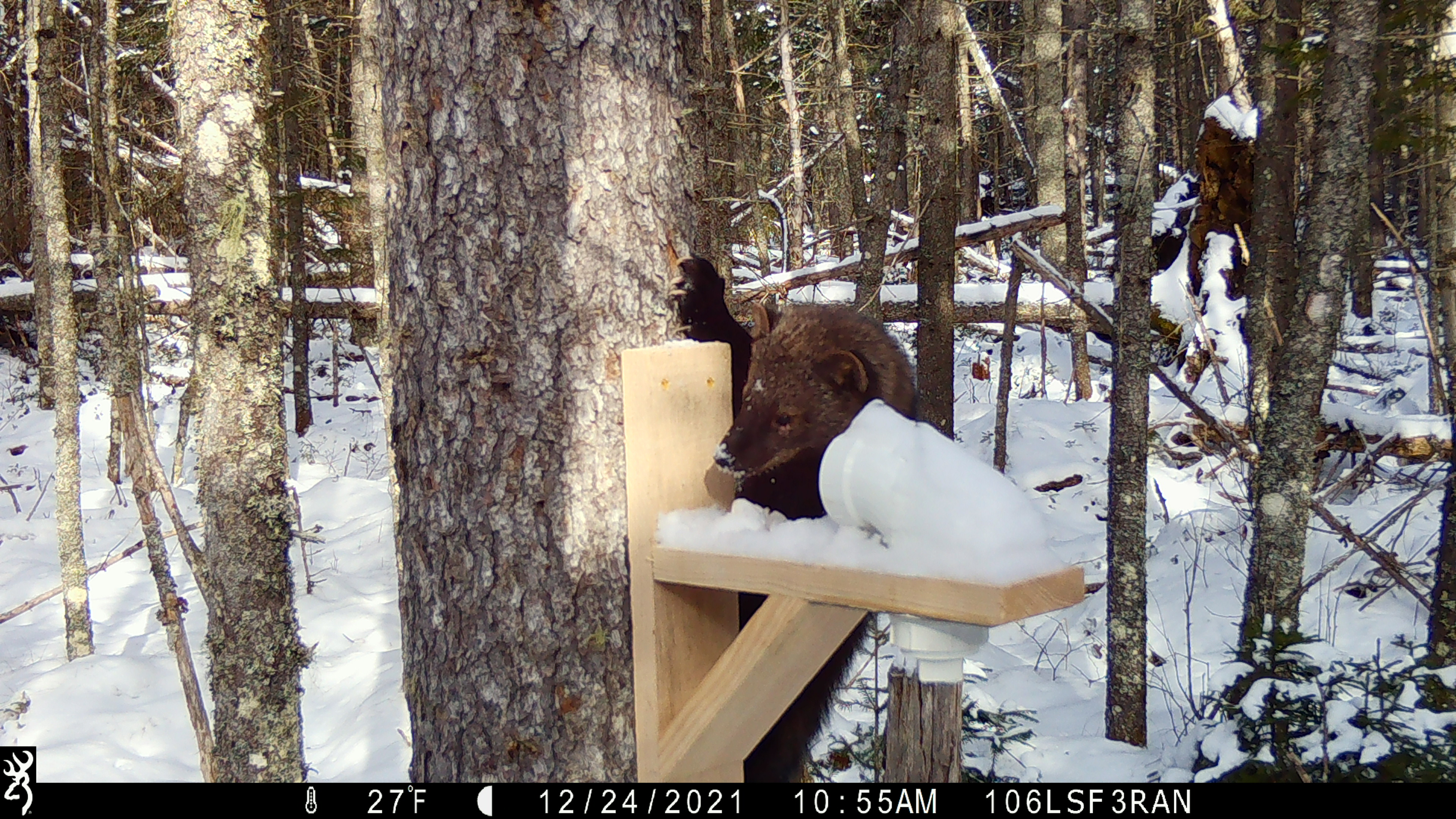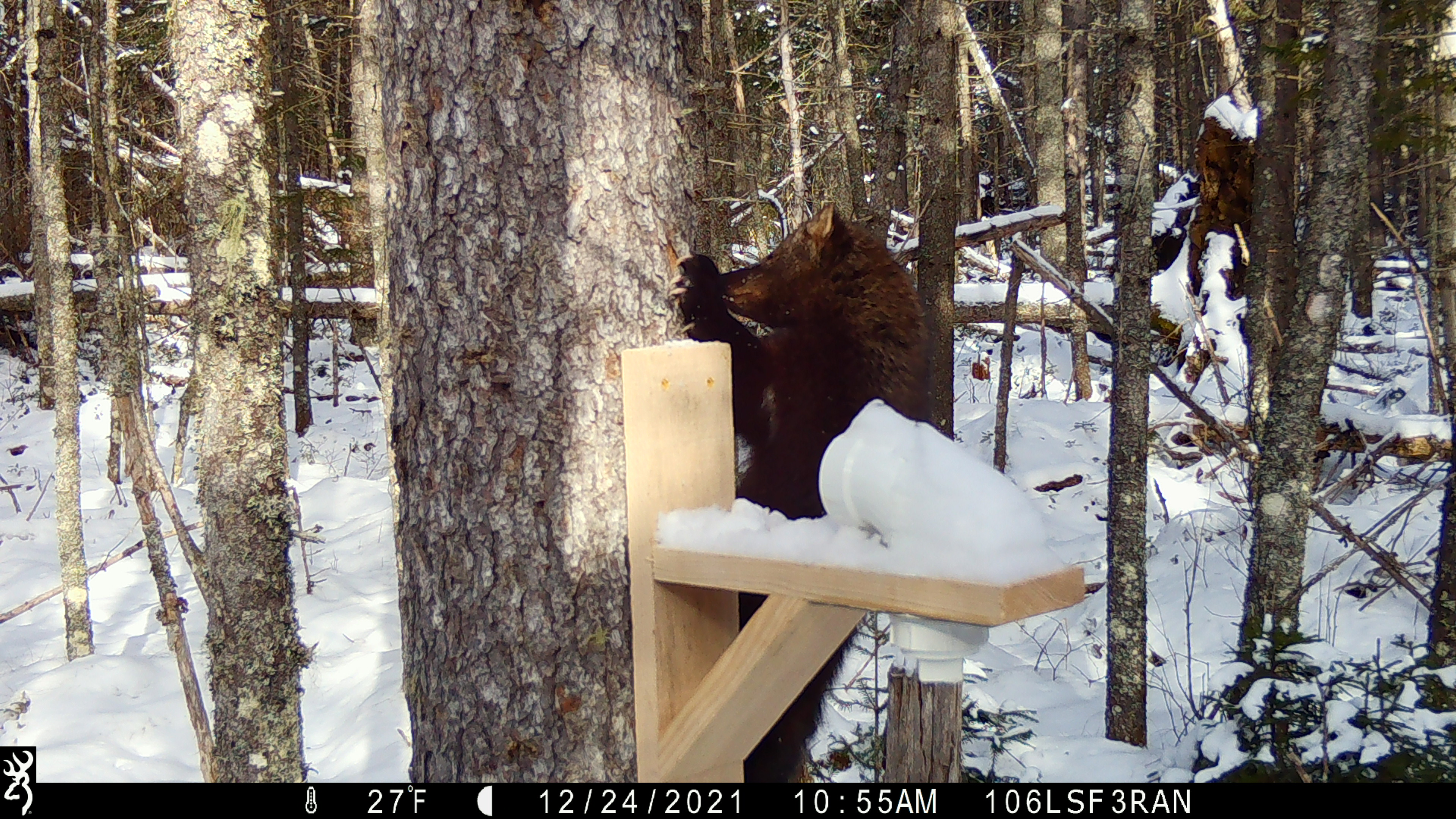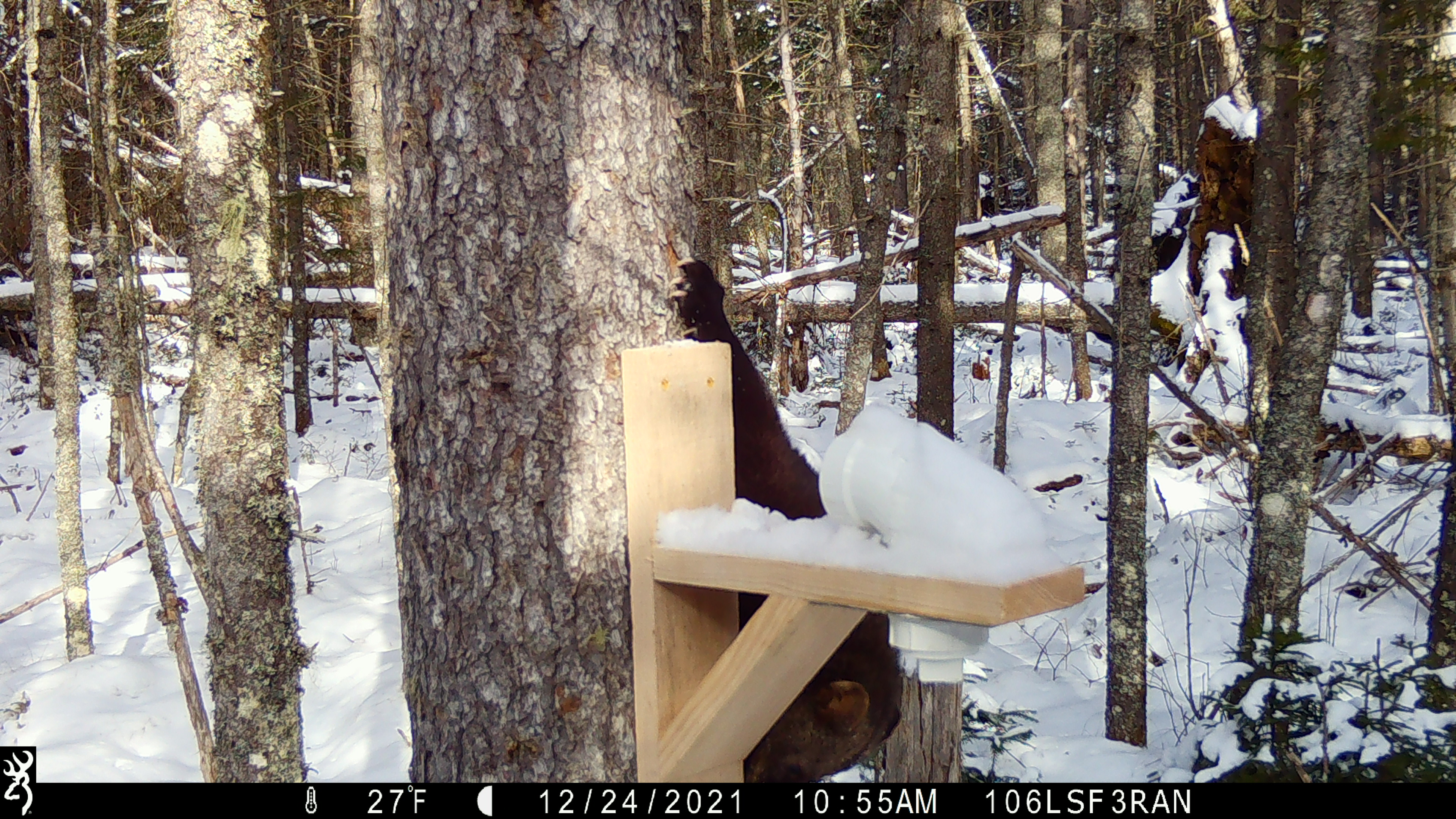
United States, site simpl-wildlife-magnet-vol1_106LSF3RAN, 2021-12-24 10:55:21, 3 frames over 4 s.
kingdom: Animalia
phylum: Chordata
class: Mammalia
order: Carnivora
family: Mustelidae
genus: Pekania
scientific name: Pekania pennanti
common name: fisher